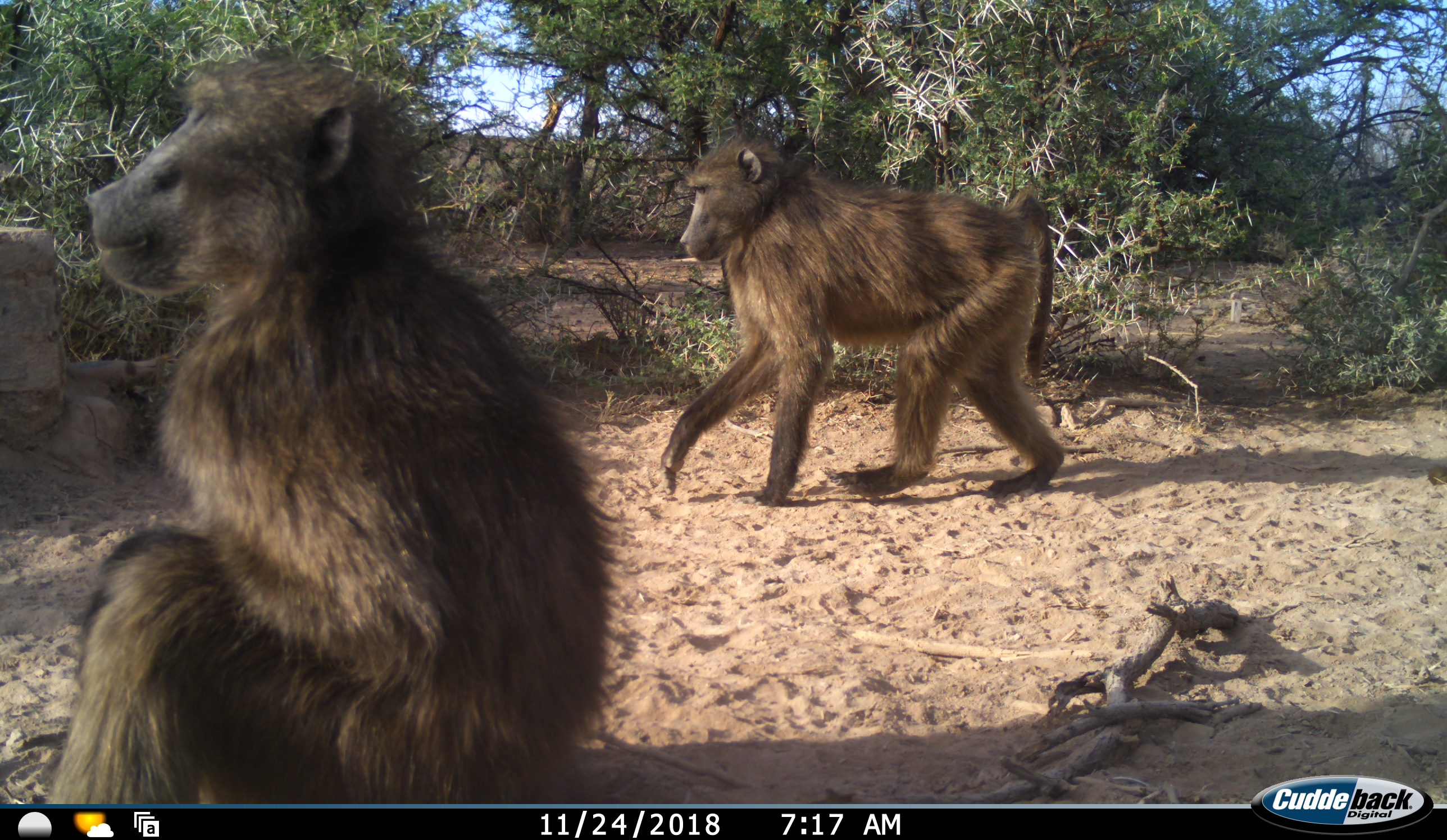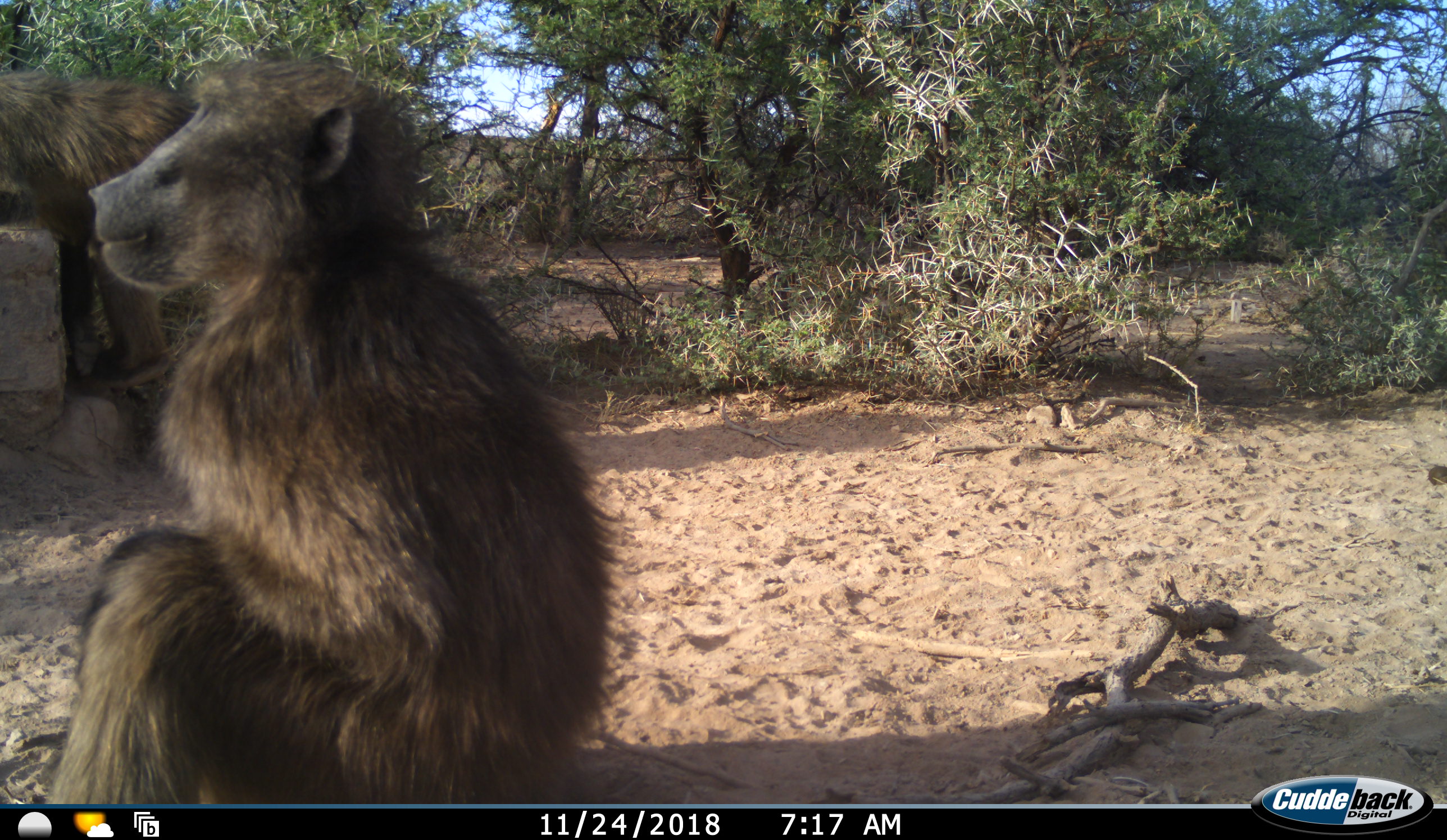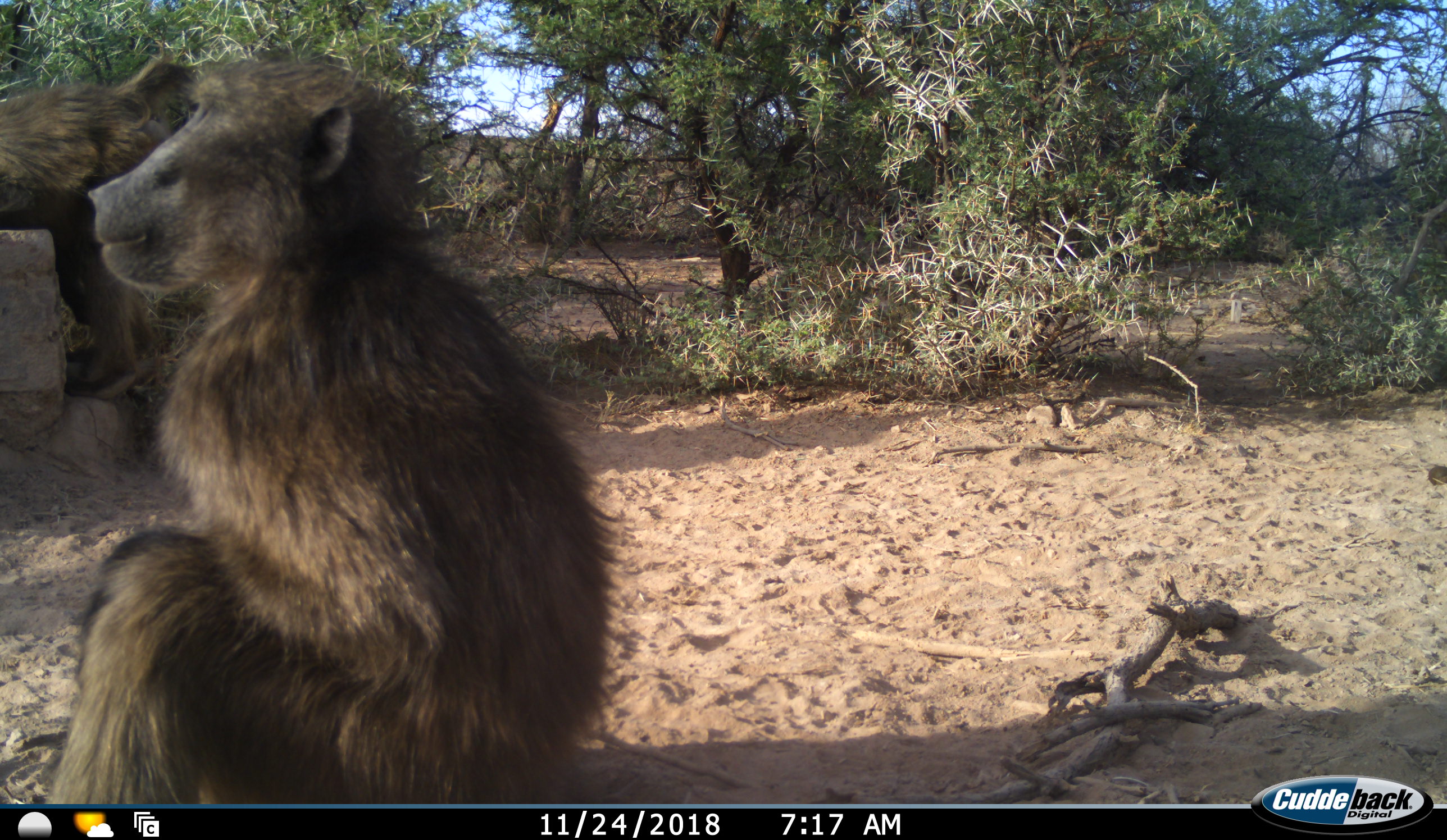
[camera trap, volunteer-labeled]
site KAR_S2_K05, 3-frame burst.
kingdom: Animalia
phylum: Chordata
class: Mammalia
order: Primates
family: Cercopithecidae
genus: Papio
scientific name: Papio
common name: baboon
Baboon (Papio), count 2. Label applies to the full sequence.